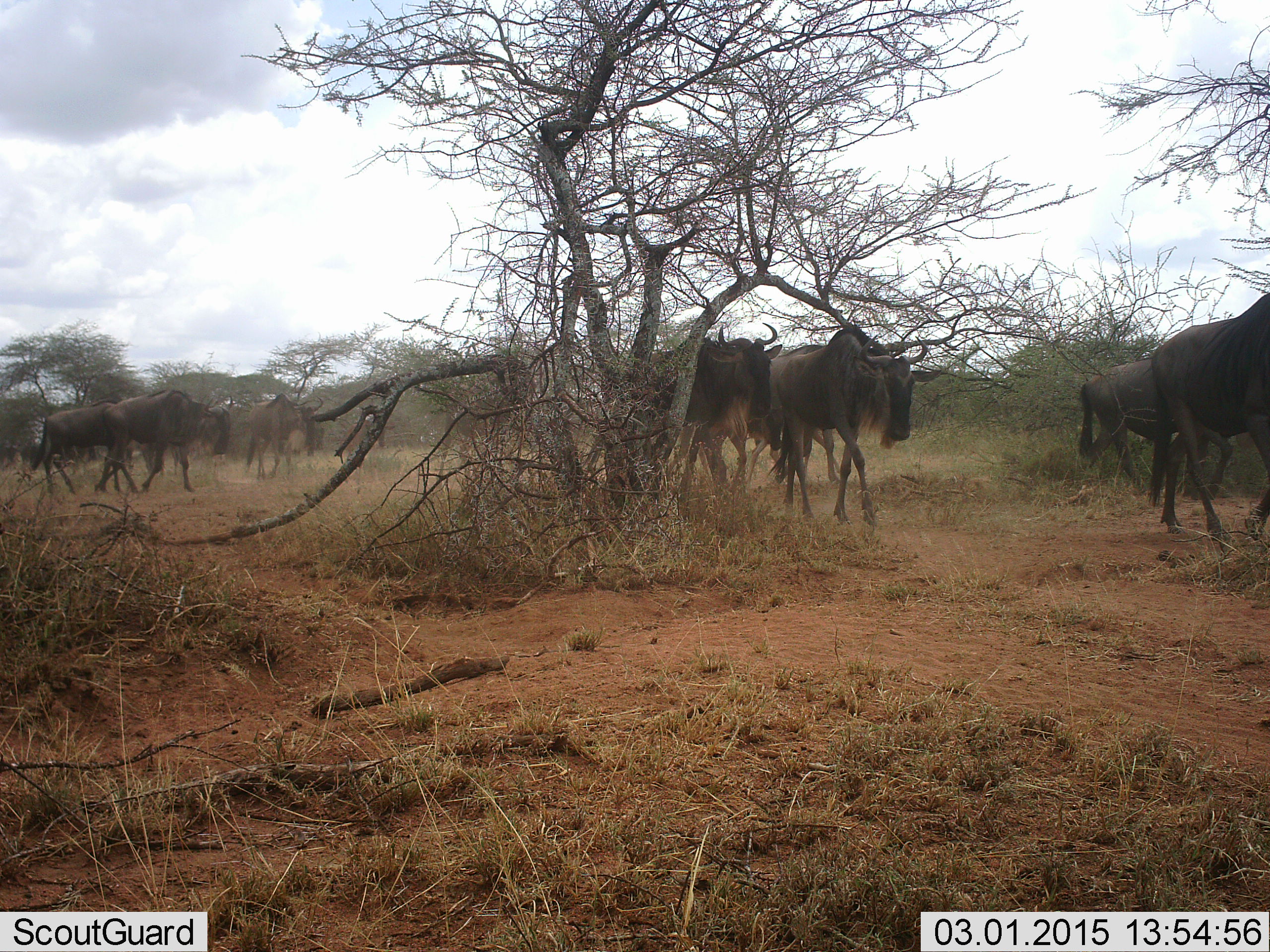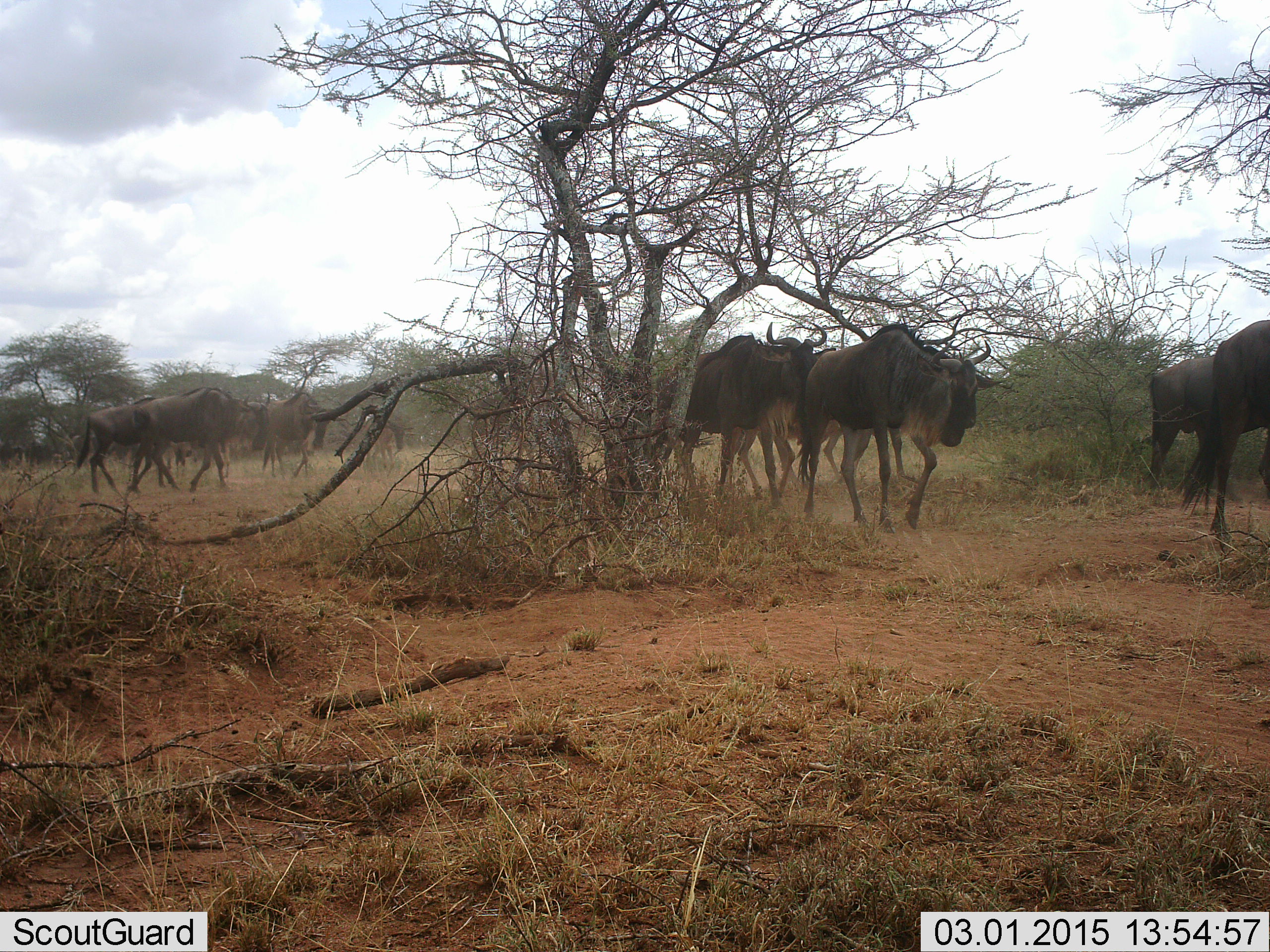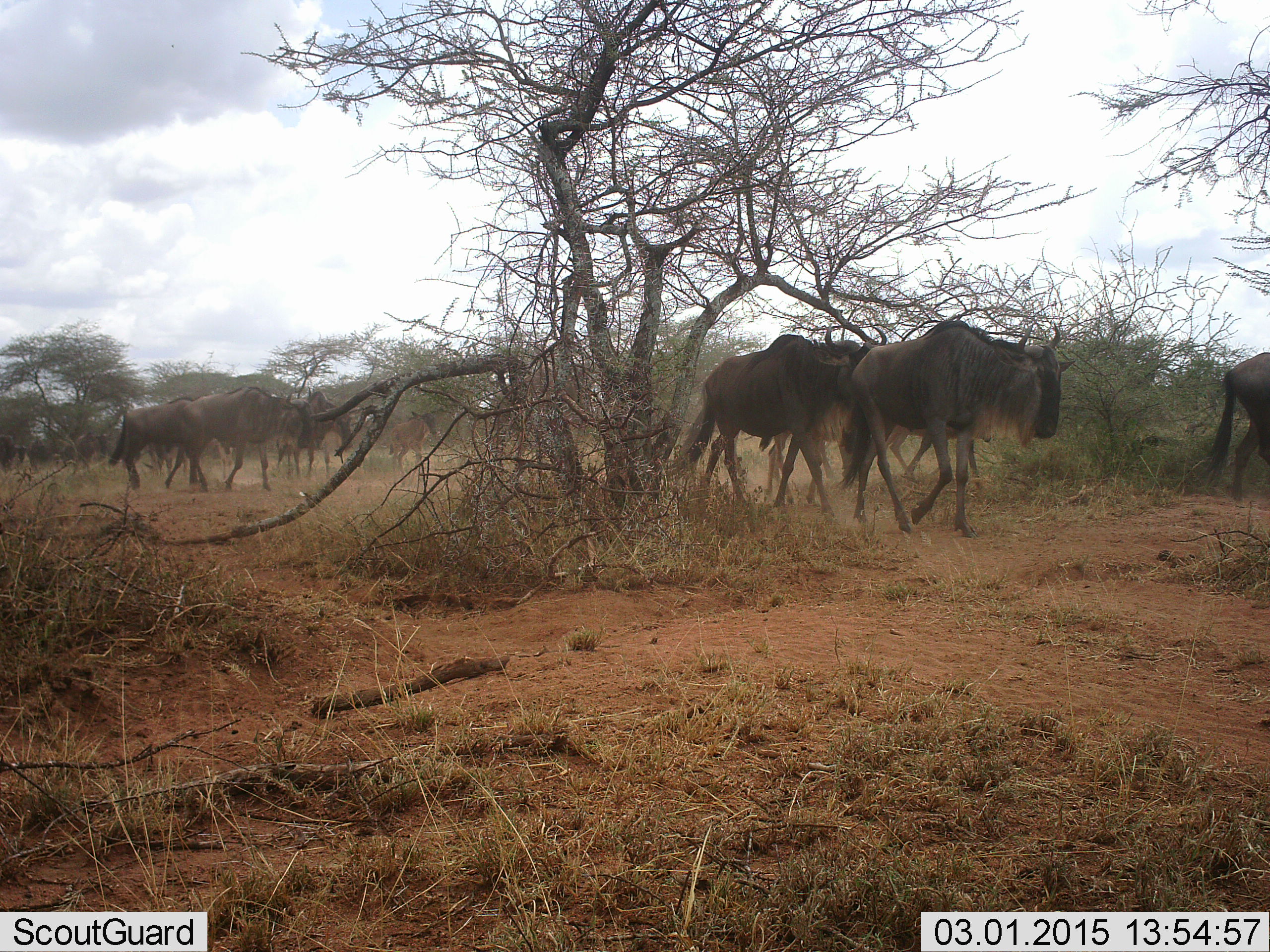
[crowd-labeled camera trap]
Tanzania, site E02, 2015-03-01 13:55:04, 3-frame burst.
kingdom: Animalia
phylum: Chordata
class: Mammalia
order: Artiodactyla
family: Bovidae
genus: Connochaetes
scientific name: Connochaetes taurinus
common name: blue wildebeest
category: wildebeest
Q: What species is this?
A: Wildebeest (blue wildebeest) (Connochaetes taurinus).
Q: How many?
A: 11-50.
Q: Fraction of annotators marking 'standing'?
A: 20%.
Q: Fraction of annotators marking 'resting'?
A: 0%.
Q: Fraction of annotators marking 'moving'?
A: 90%.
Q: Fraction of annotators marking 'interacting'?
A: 0%.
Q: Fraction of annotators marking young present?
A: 10%.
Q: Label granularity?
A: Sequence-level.